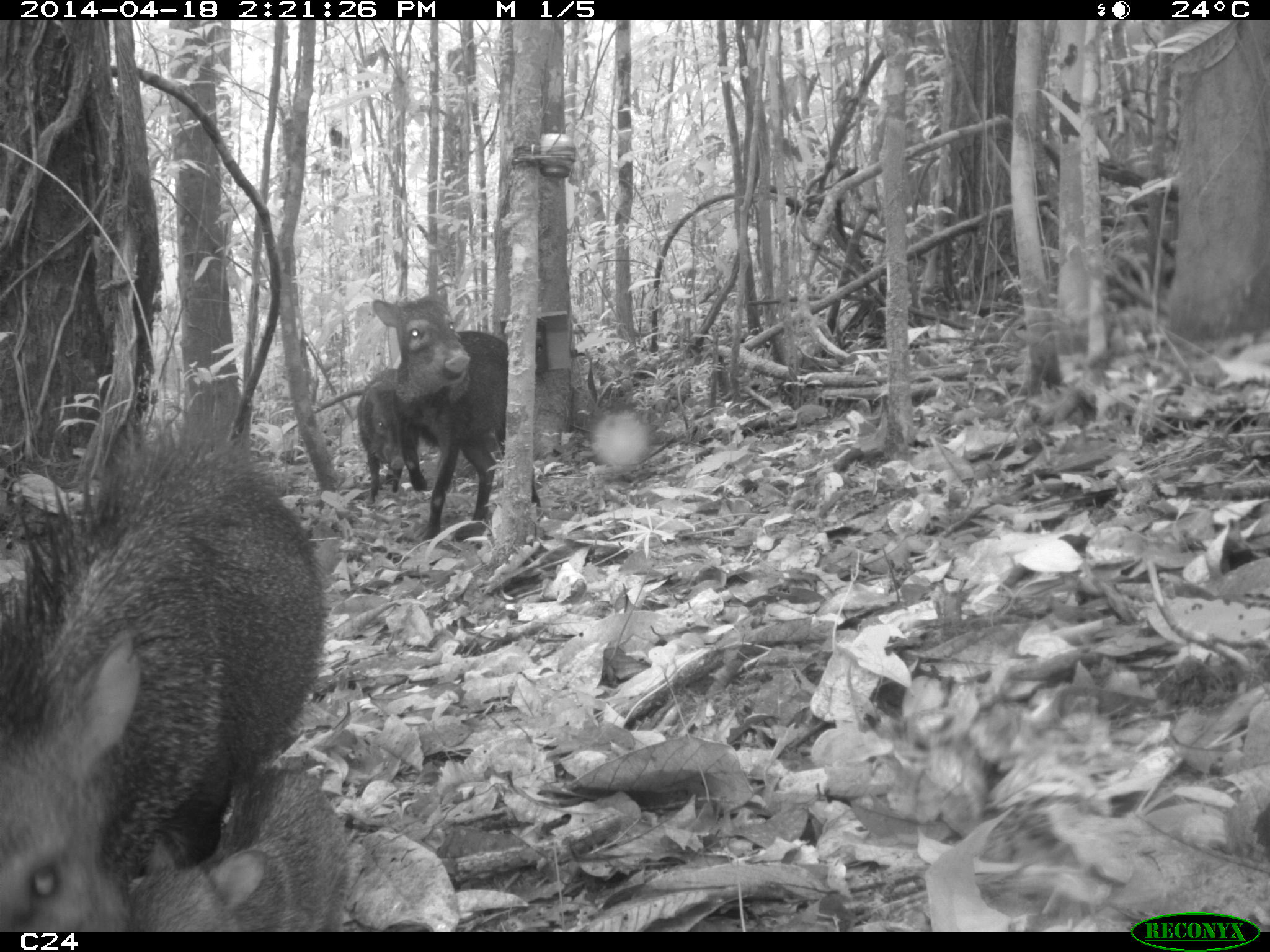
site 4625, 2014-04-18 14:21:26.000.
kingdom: Animalia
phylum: Chordata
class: Mammalia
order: Artiodactyla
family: Tayassuidae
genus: Pecari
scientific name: Pecari tajacu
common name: collared peccary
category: tayassu tajacu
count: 5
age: adult